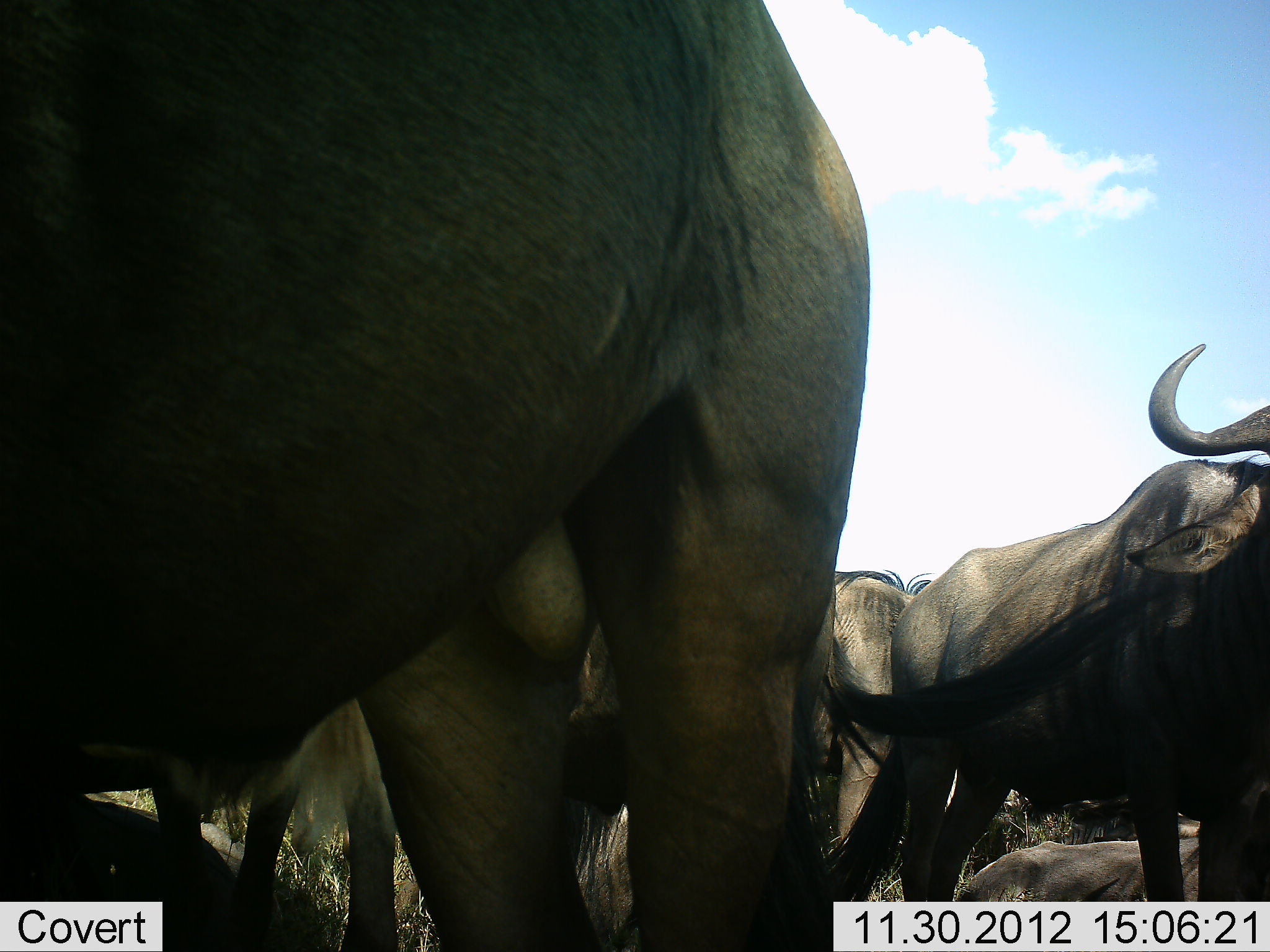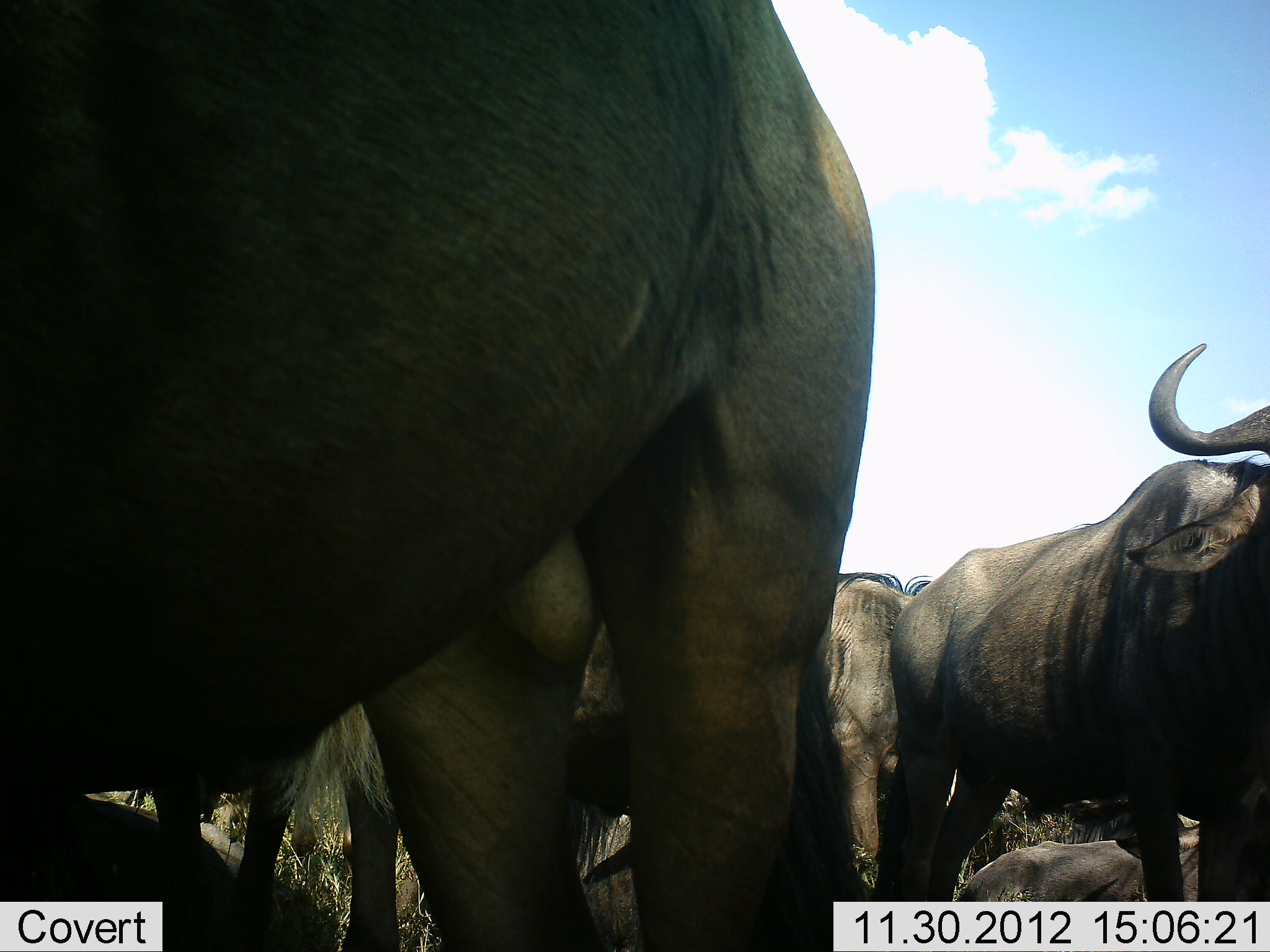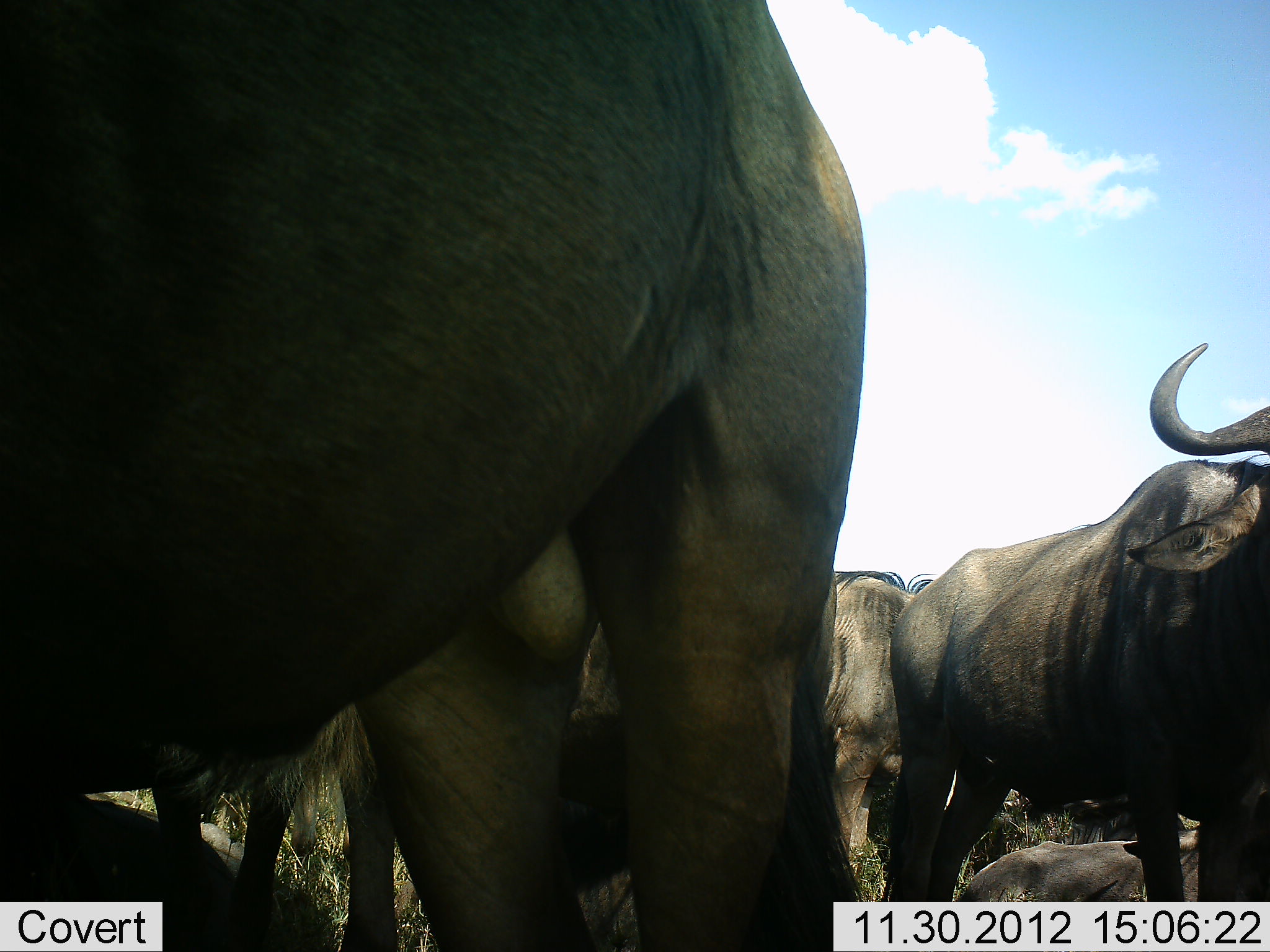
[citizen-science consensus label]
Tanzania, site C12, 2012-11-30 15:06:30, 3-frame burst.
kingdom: Animalia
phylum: Chordata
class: Mammalia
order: Artiodactyla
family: Bovidae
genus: Connochaetes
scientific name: Connochaetes taurinus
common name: blue wildebeest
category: wildebeest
Wildebeest (blue wildebeest) (Connochaetes taurinus), count 6. Behavior (volunteer vote fractions): standing 90%, resting 70%, moving 0%, interacting 0%. Young present (vote fraction): 0%. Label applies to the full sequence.